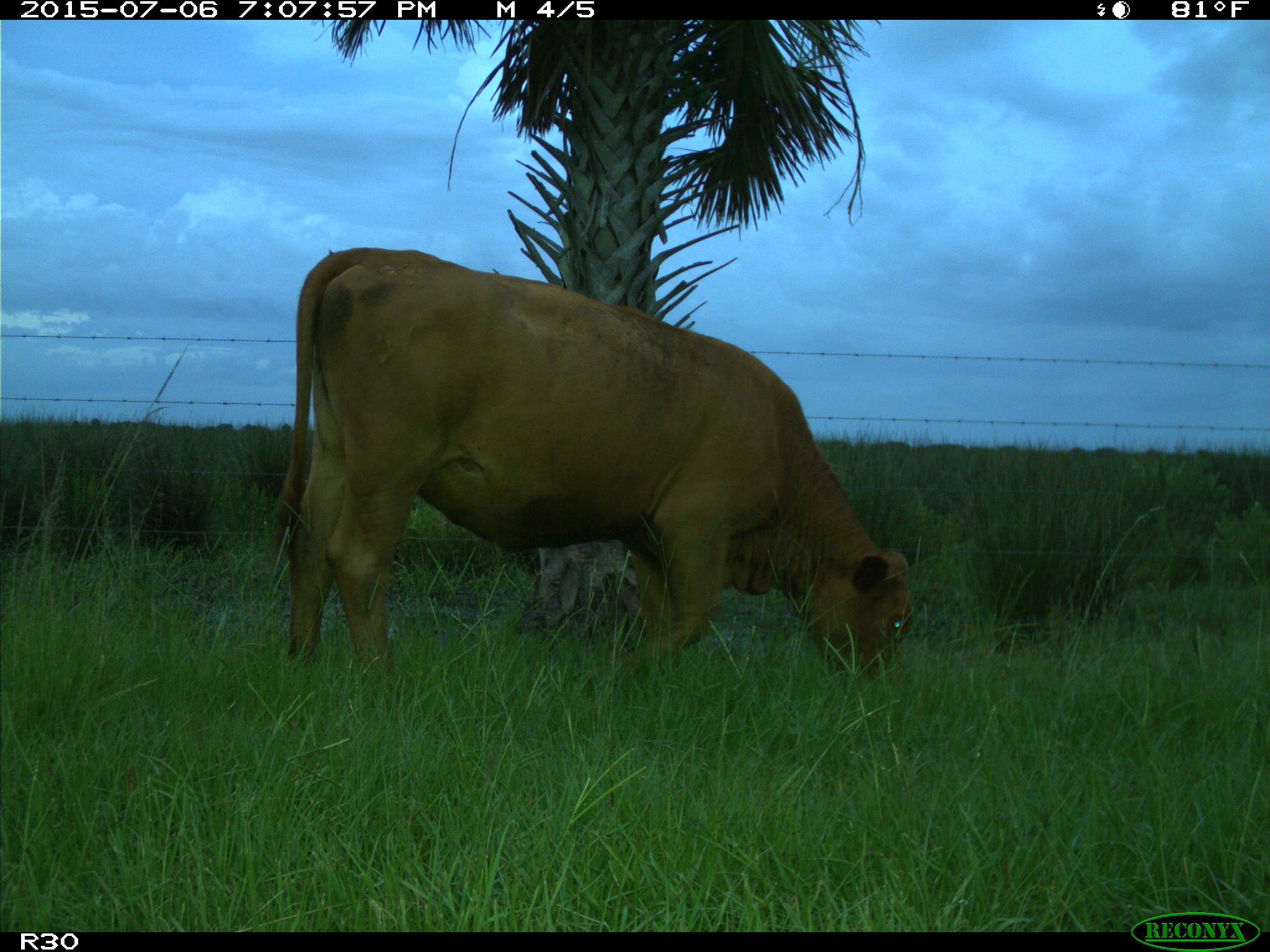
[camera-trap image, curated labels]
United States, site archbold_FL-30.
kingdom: Animalia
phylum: Chordata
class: Mammalia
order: Artiodactyla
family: Bovidae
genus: Bos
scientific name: Bos taurus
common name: domestic cow